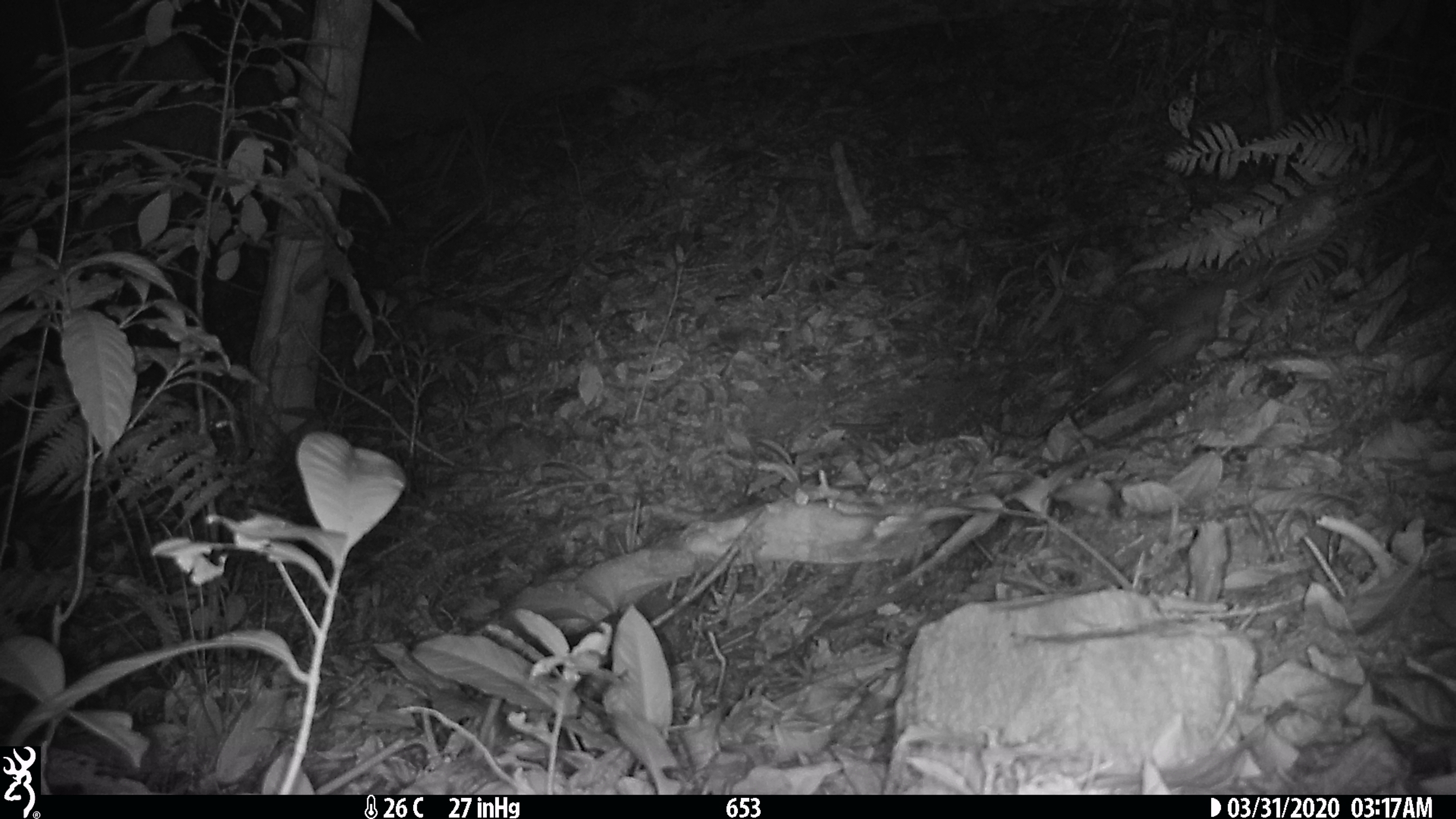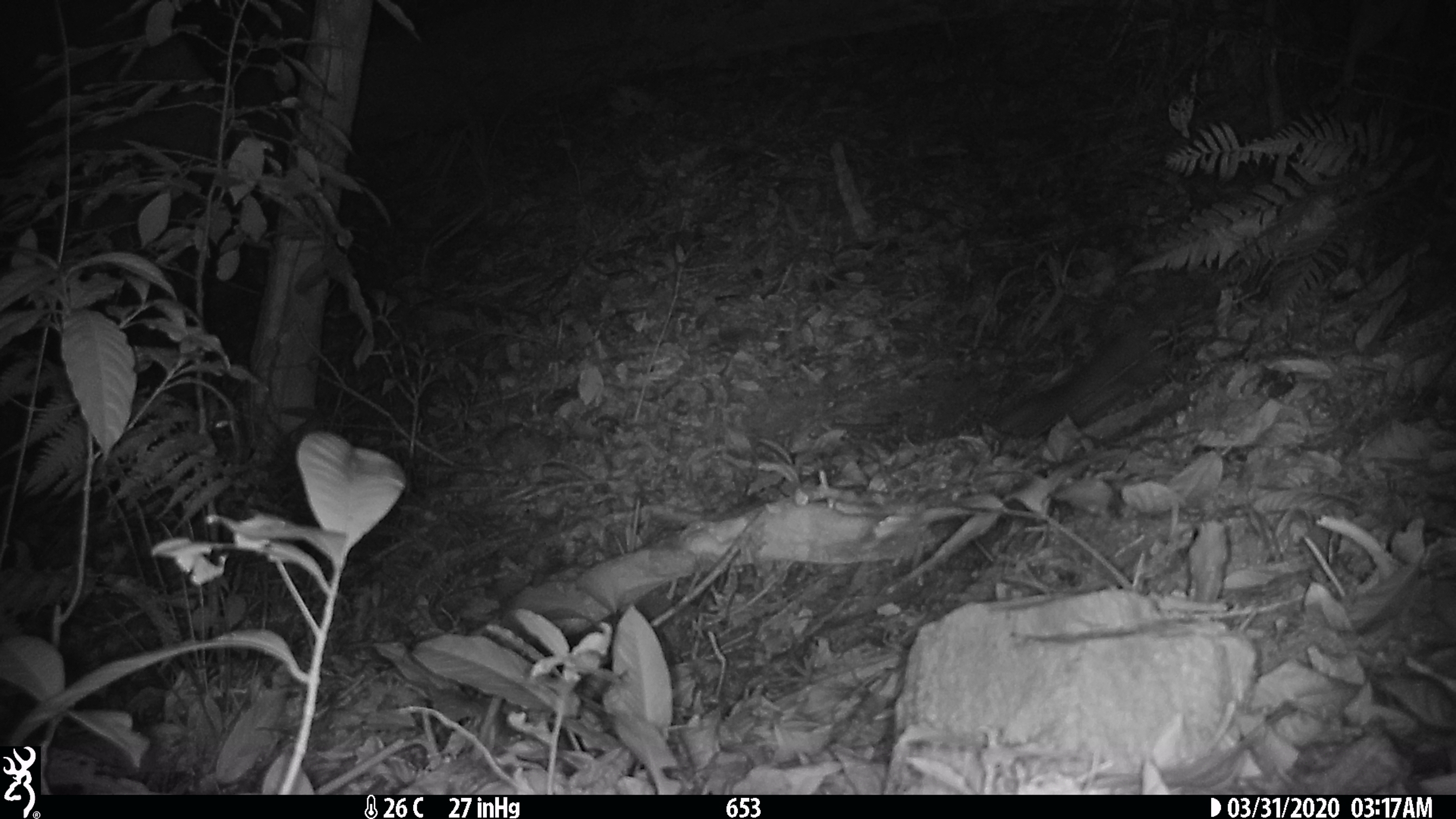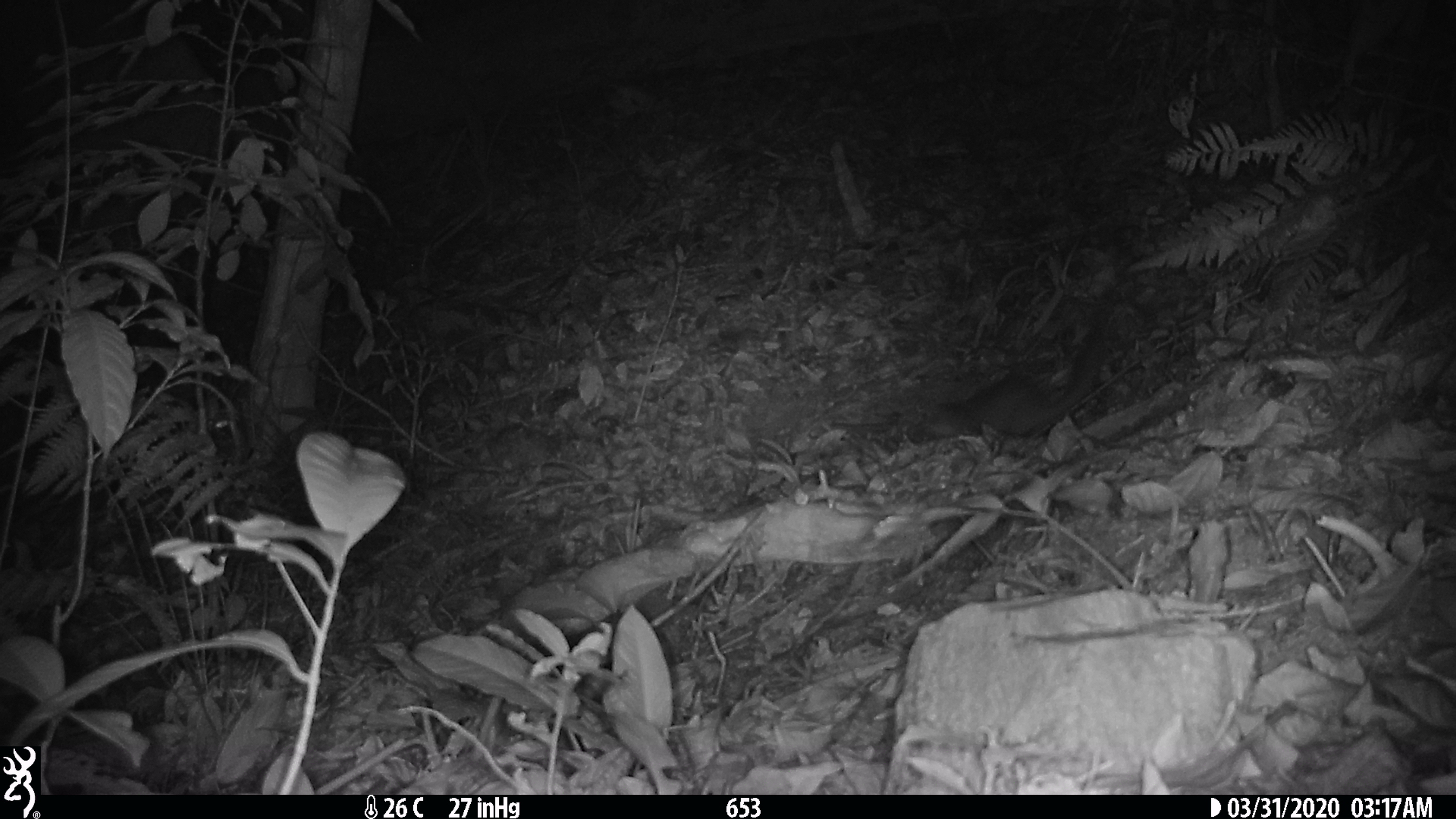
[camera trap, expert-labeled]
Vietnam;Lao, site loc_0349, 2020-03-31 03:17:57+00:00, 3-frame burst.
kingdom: Animalia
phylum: Chordata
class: Mammalia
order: Carnivora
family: Mustelidae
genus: Melogale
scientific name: Melogale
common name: ferret badger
Ferret badger (Melogale). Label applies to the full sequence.